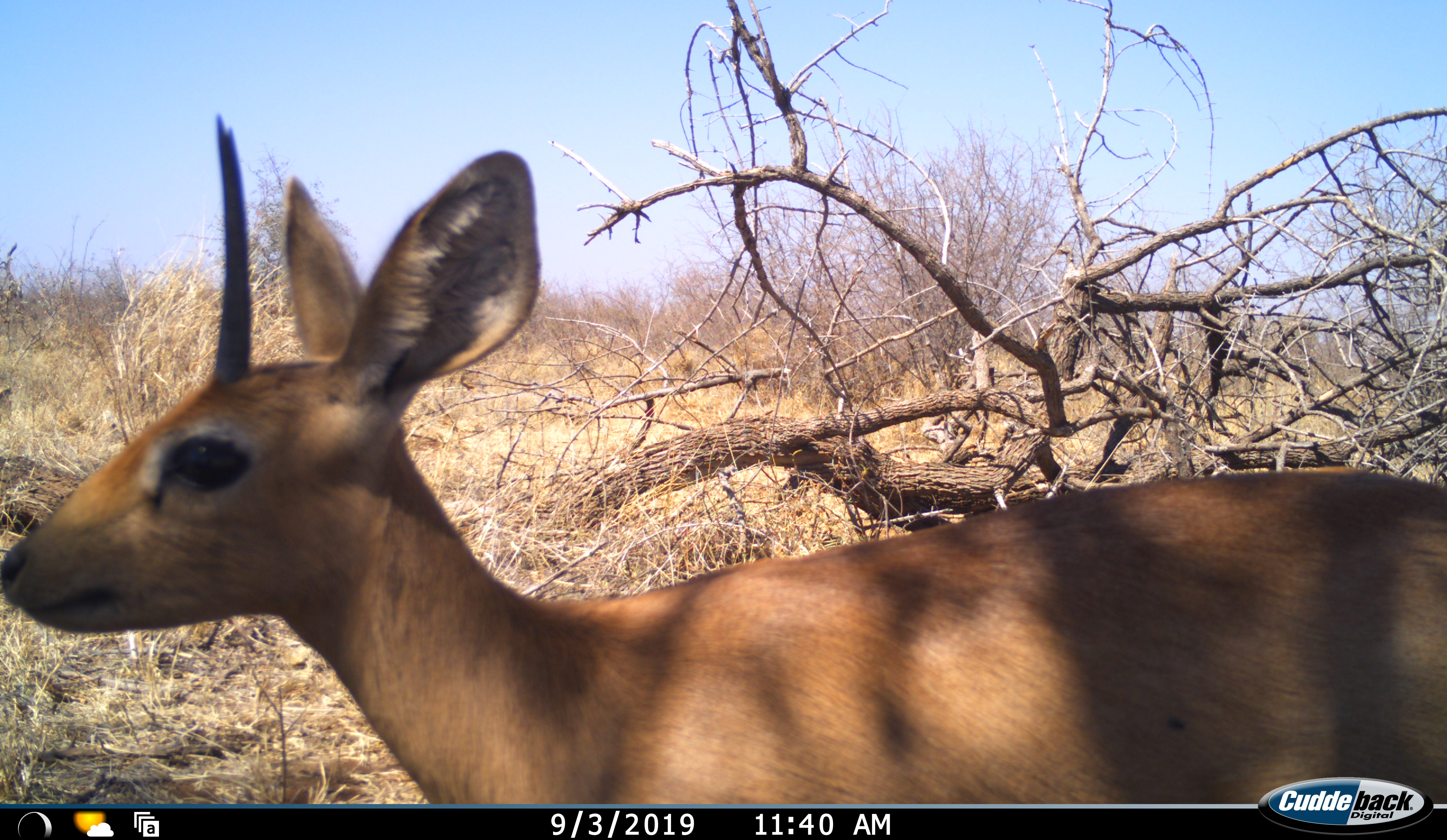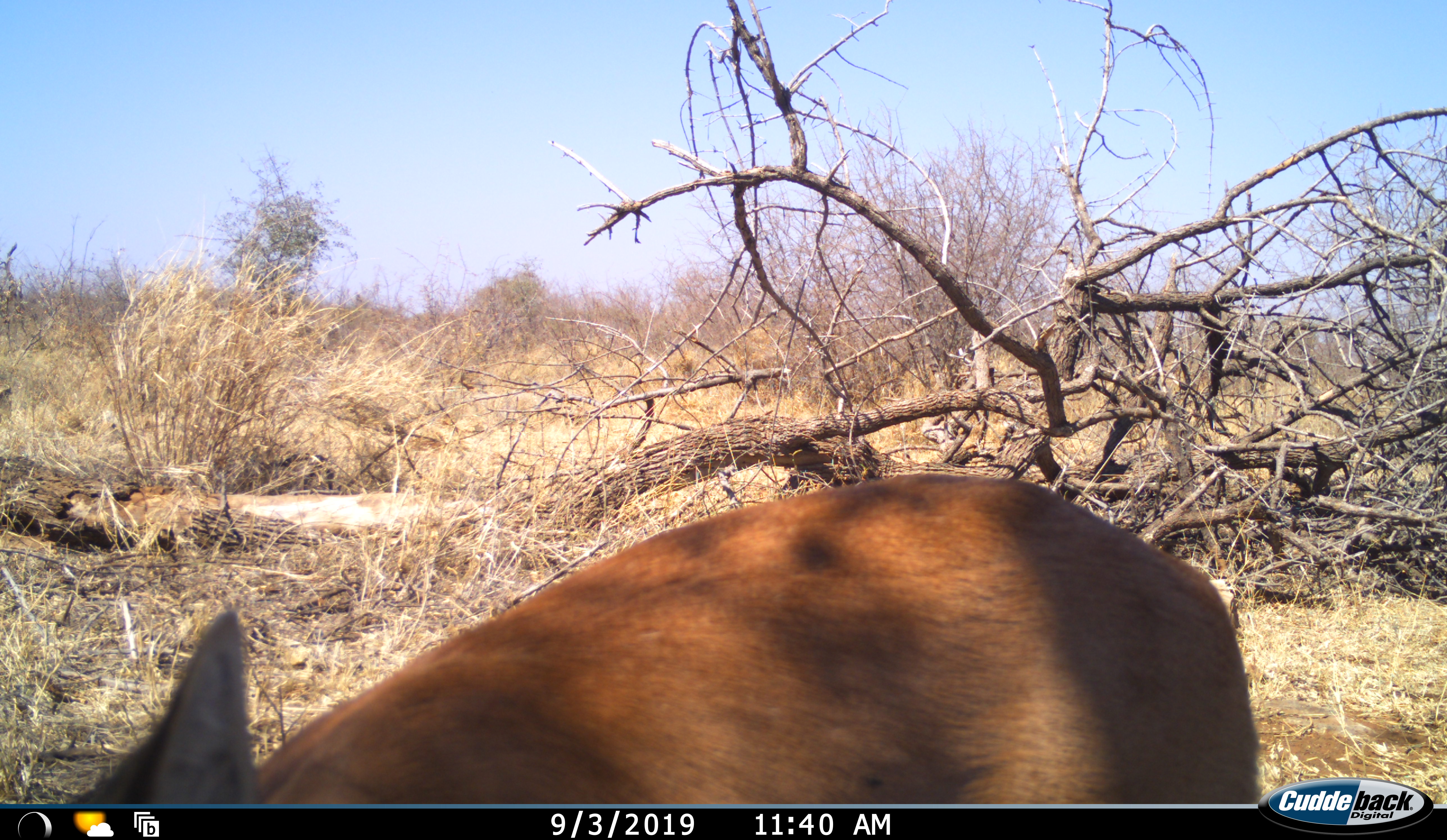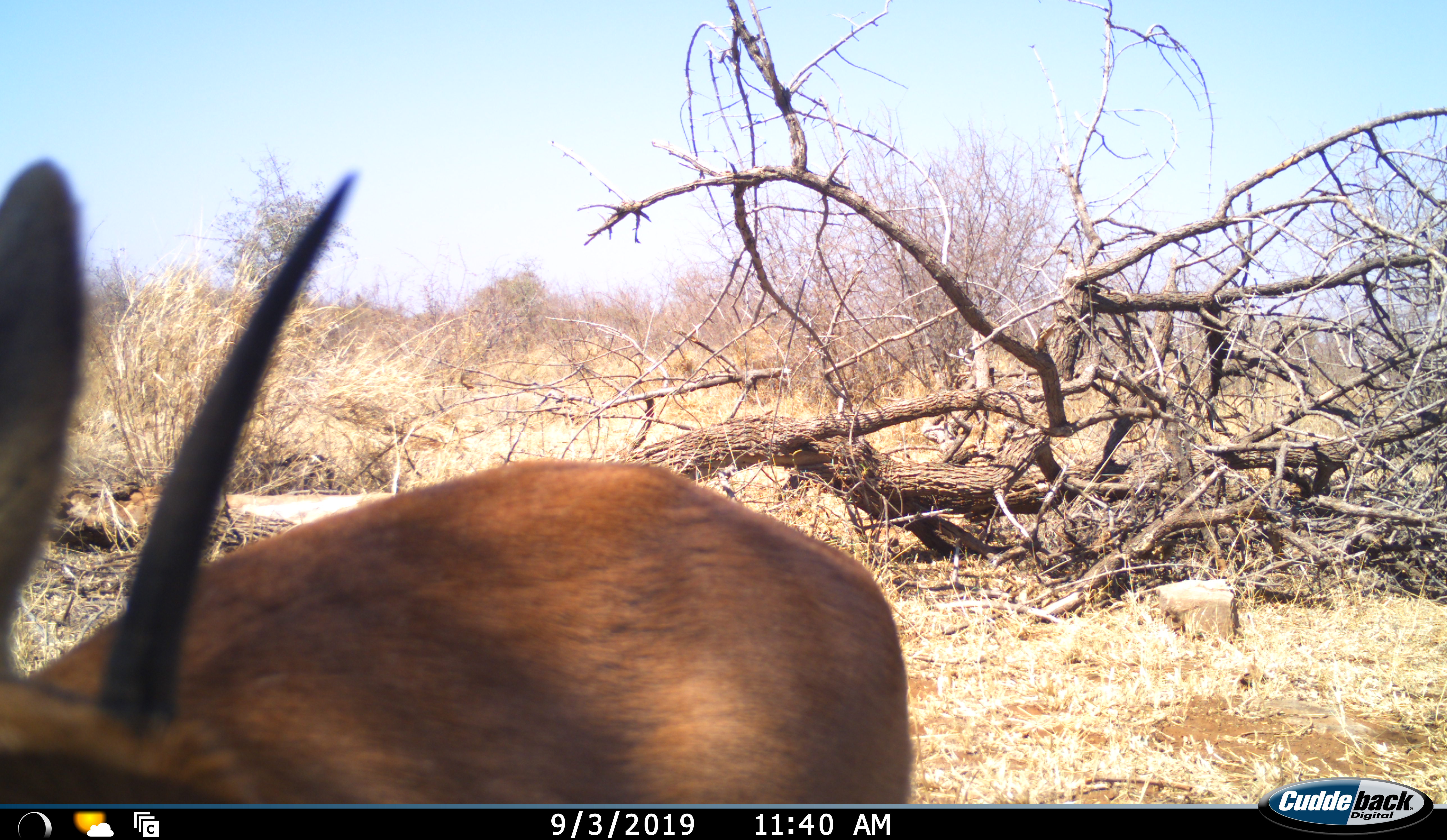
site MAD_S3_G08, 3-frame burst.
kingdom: Animalia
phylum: Chordata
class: Mammalia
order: Artiodactyla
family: Bovidae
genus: Sylvicapra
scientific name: Sylvicapra grimmia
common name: common duiker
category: duikercommongrey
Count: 1.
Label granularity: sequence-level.